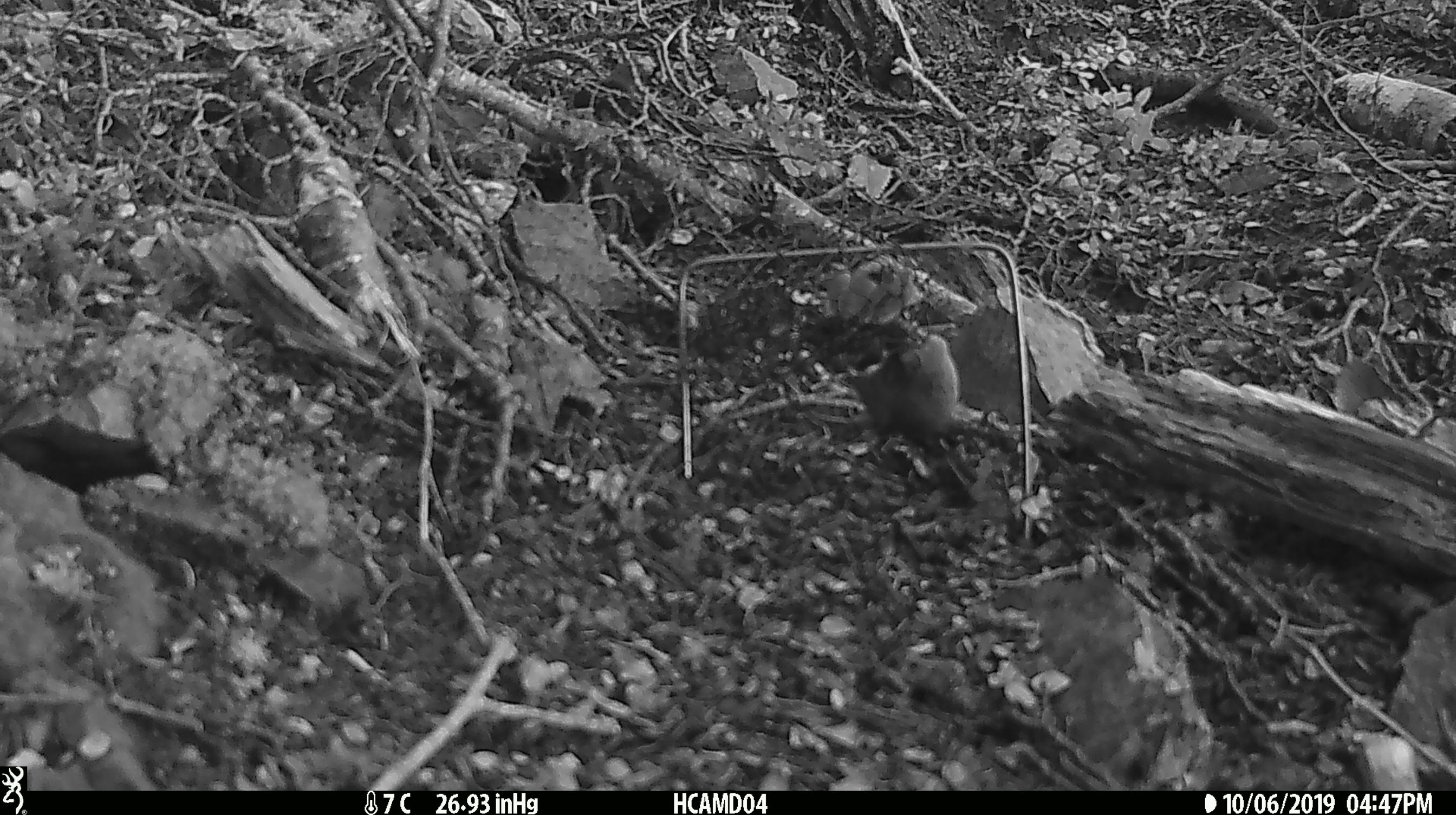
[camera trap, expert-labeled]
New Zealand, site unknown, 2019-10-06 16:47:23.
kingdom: Animalia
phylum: Chordata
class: Mammalia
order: Rodentia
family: Muridae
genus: Mus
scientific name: Mus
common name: mouse